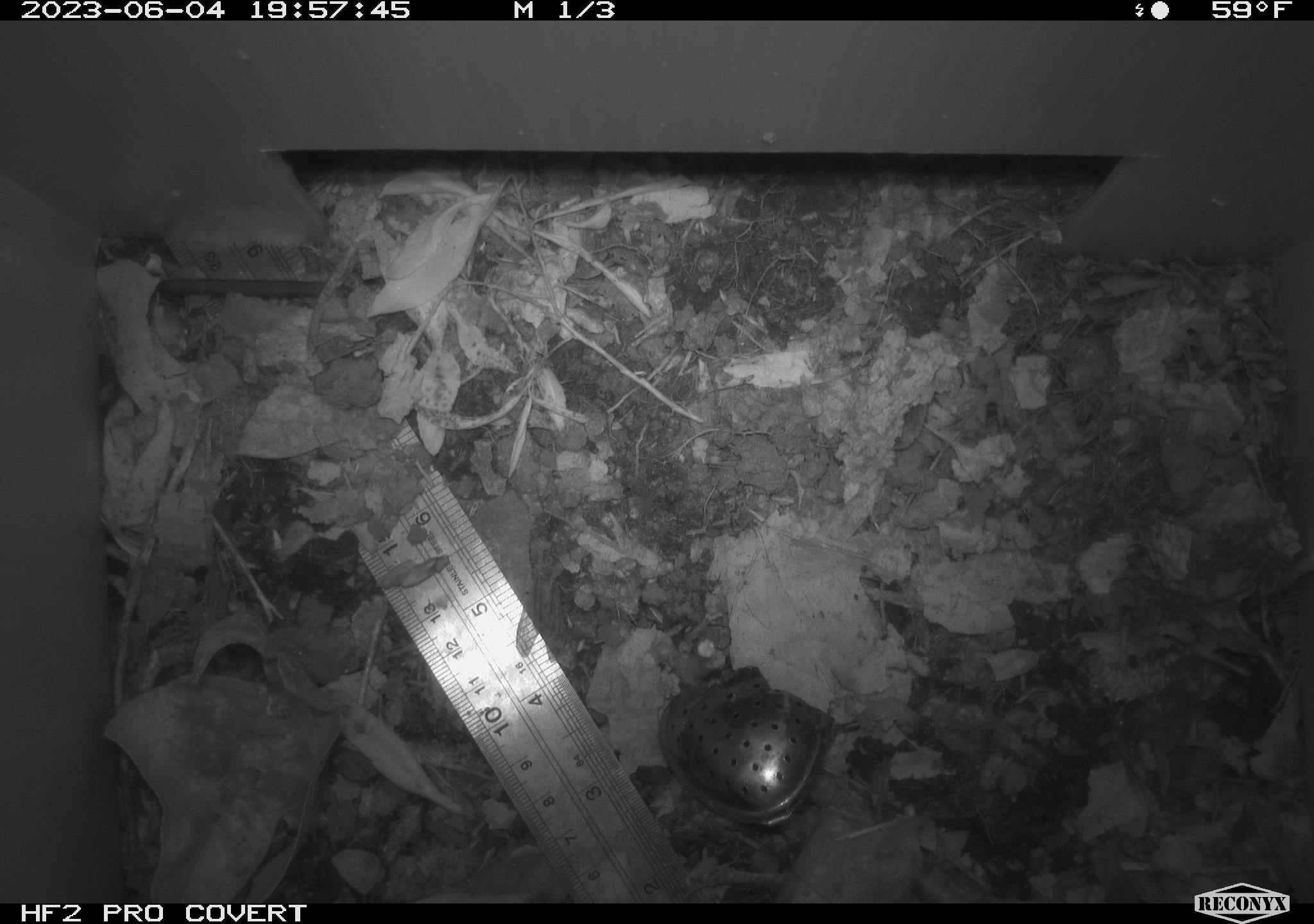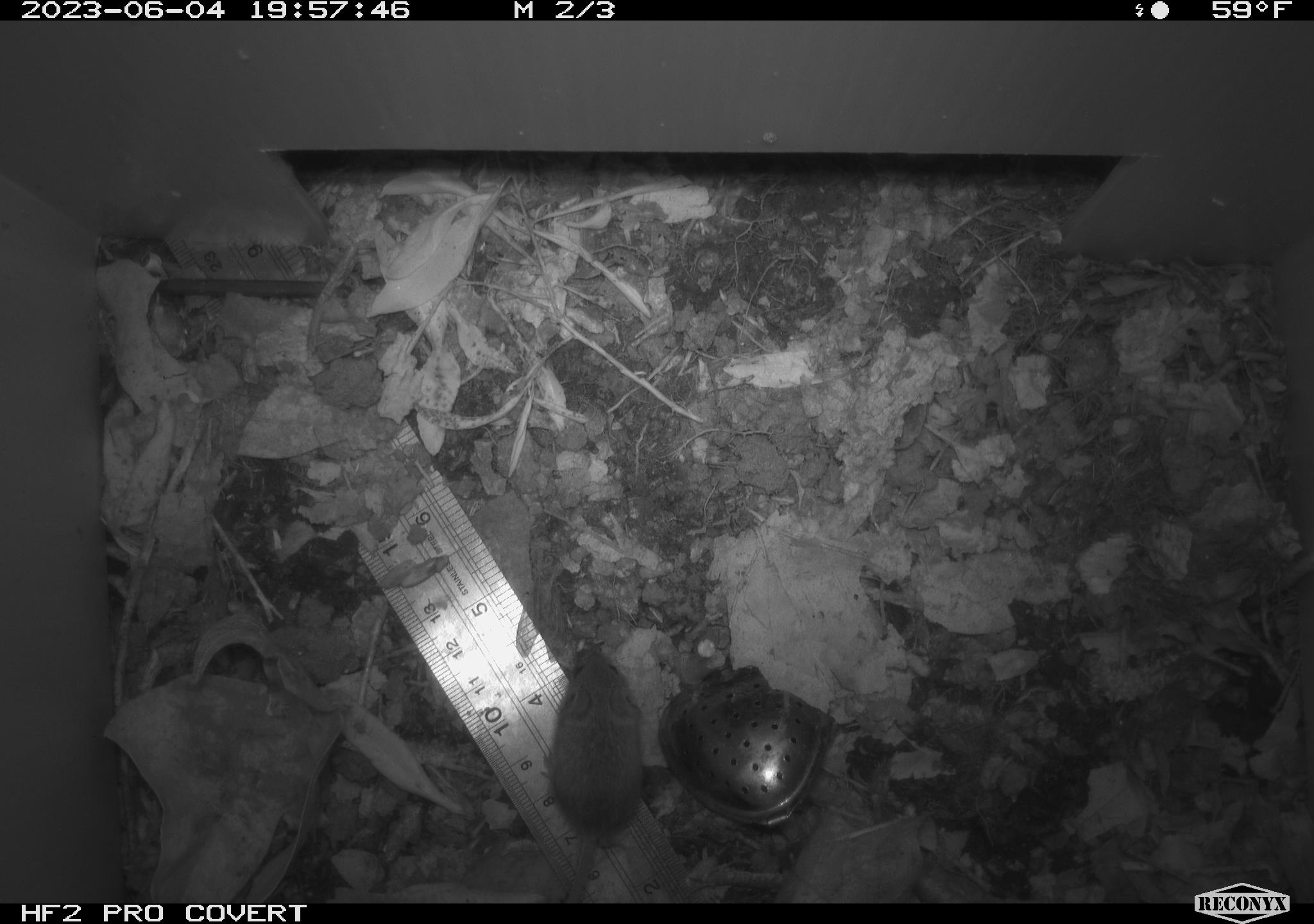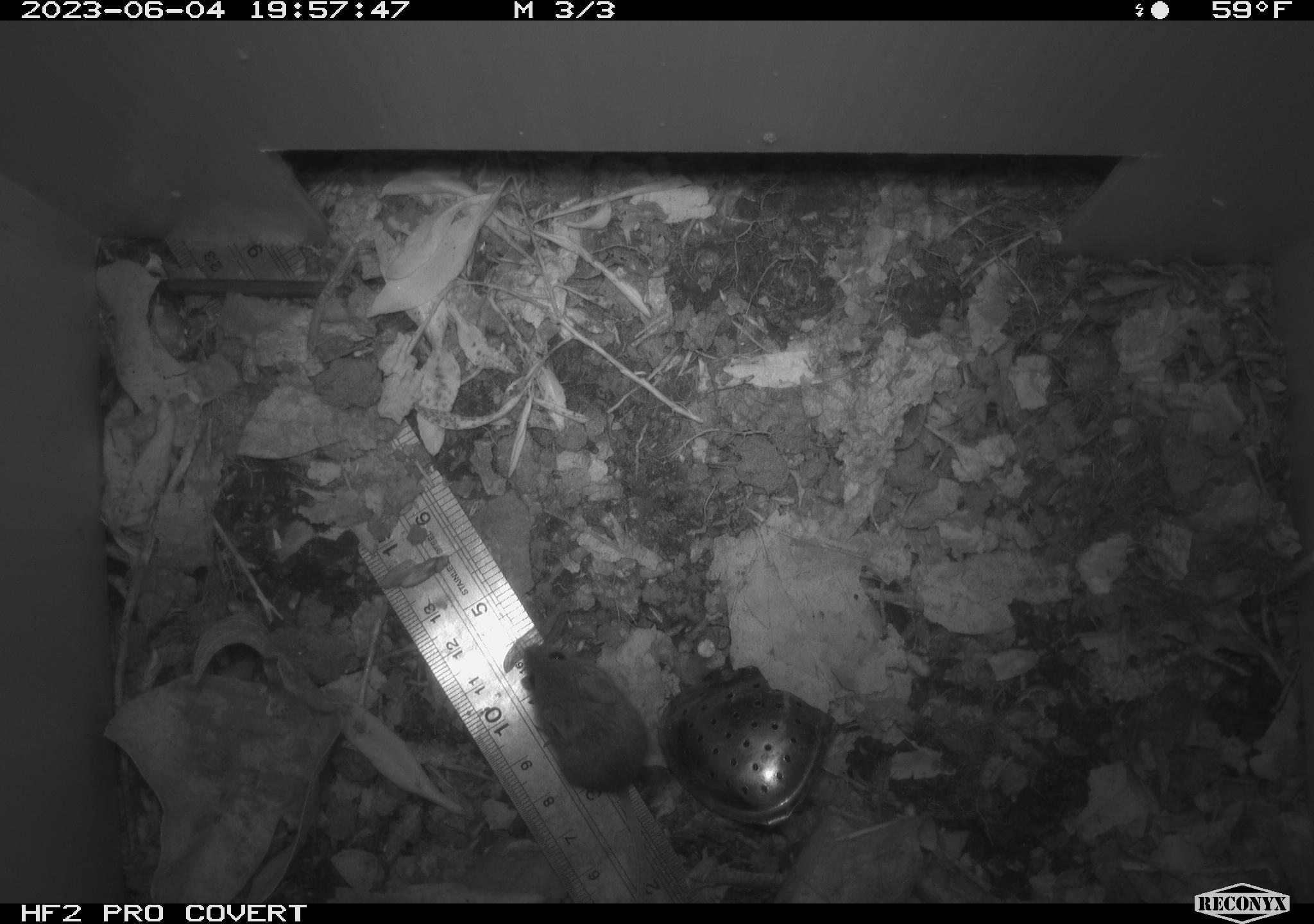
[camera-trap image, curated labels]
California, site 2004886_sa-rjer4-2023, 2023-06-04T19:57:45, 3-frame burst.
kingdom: Animalia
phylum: Chordata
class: Mammalia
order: Rodentia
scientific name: Rodentia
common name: mouse species